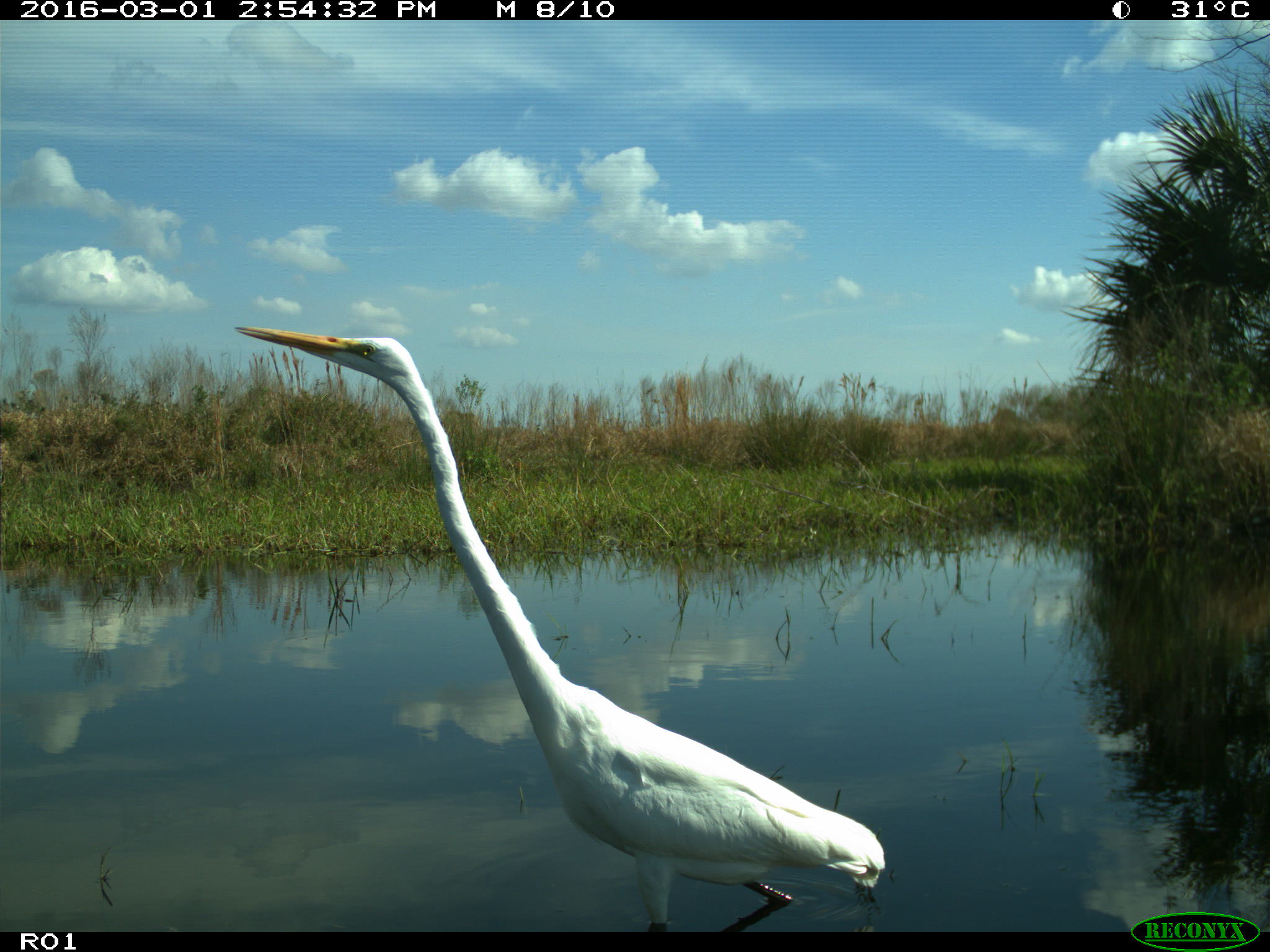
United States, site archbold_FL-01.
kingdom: Animalia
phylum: Chordata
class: Aves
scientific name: Aves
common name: birds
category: unidentified bird